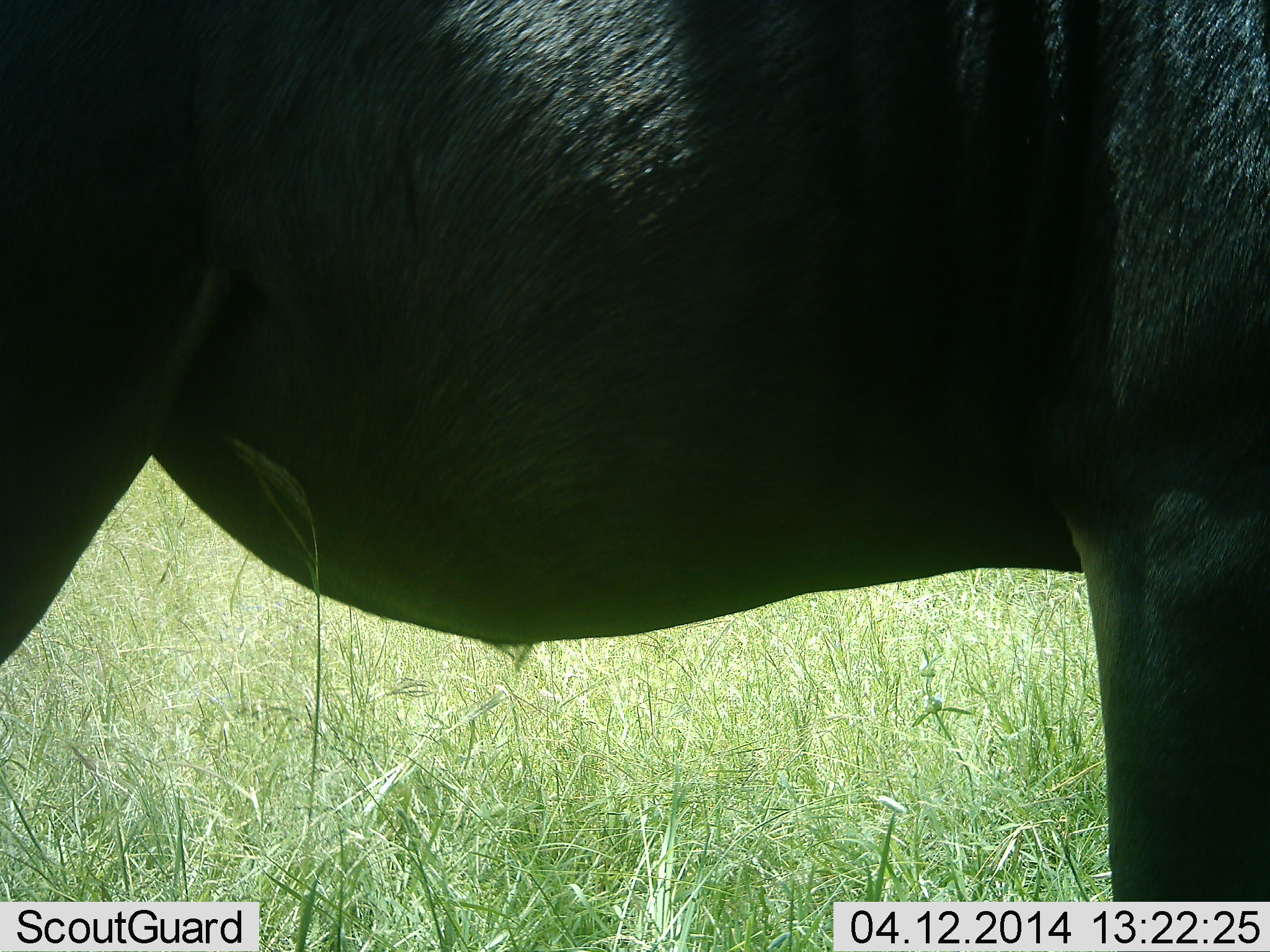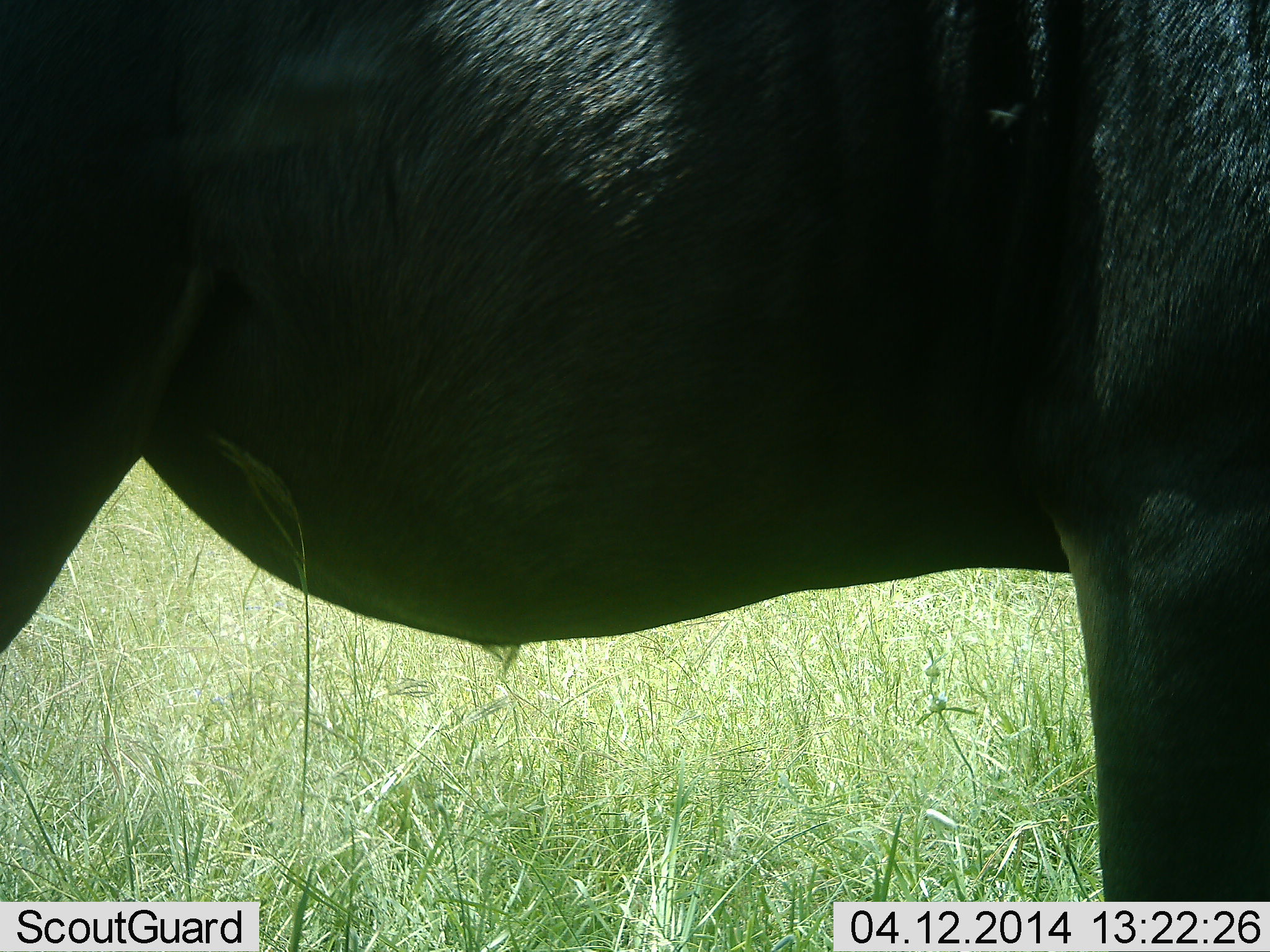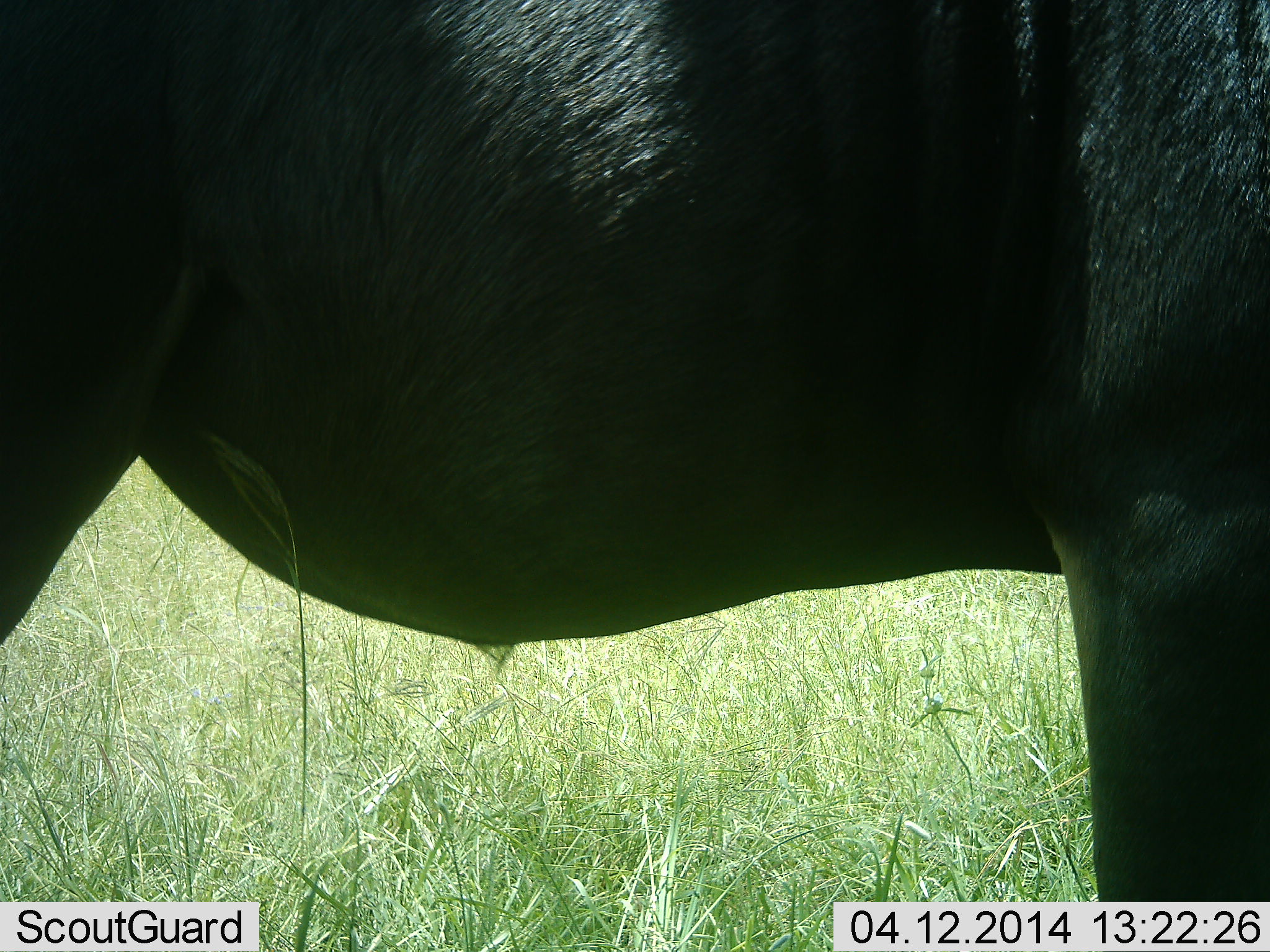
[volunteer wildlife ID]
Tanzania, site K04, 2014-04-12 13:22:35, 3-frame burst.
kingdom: Animalia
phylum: Chordata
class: Mammalia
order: Artiodactyla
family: Bovidae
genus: Syncerus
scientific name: Syncerus caffer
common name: cape buffalo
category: buffalo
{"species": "buffalo (cape buffalo) (Syncerus caffer)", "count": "1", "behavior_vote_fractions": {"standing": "100%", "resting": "0%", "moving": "0%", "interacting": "0%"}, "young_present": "10%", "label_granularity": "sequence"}